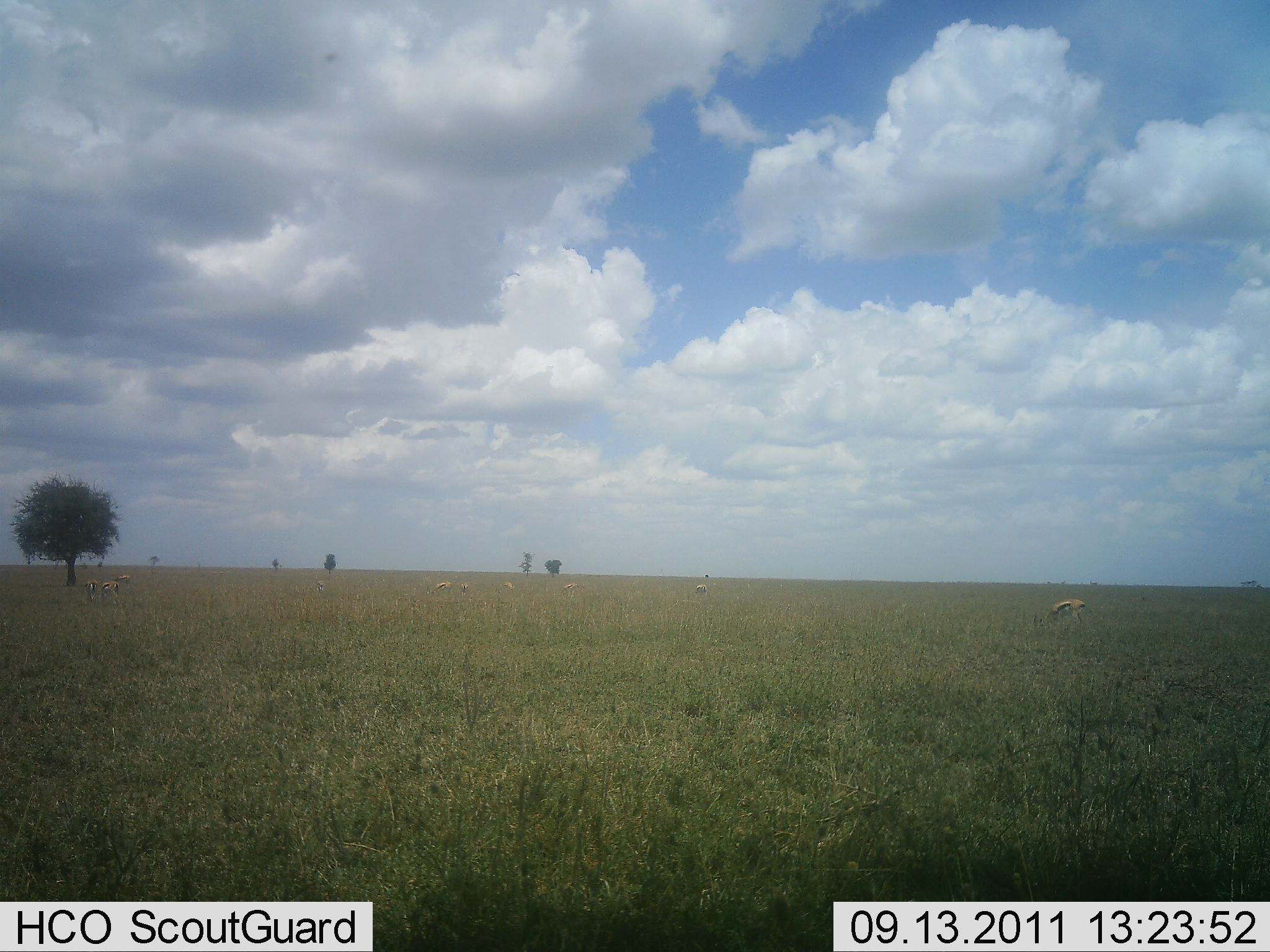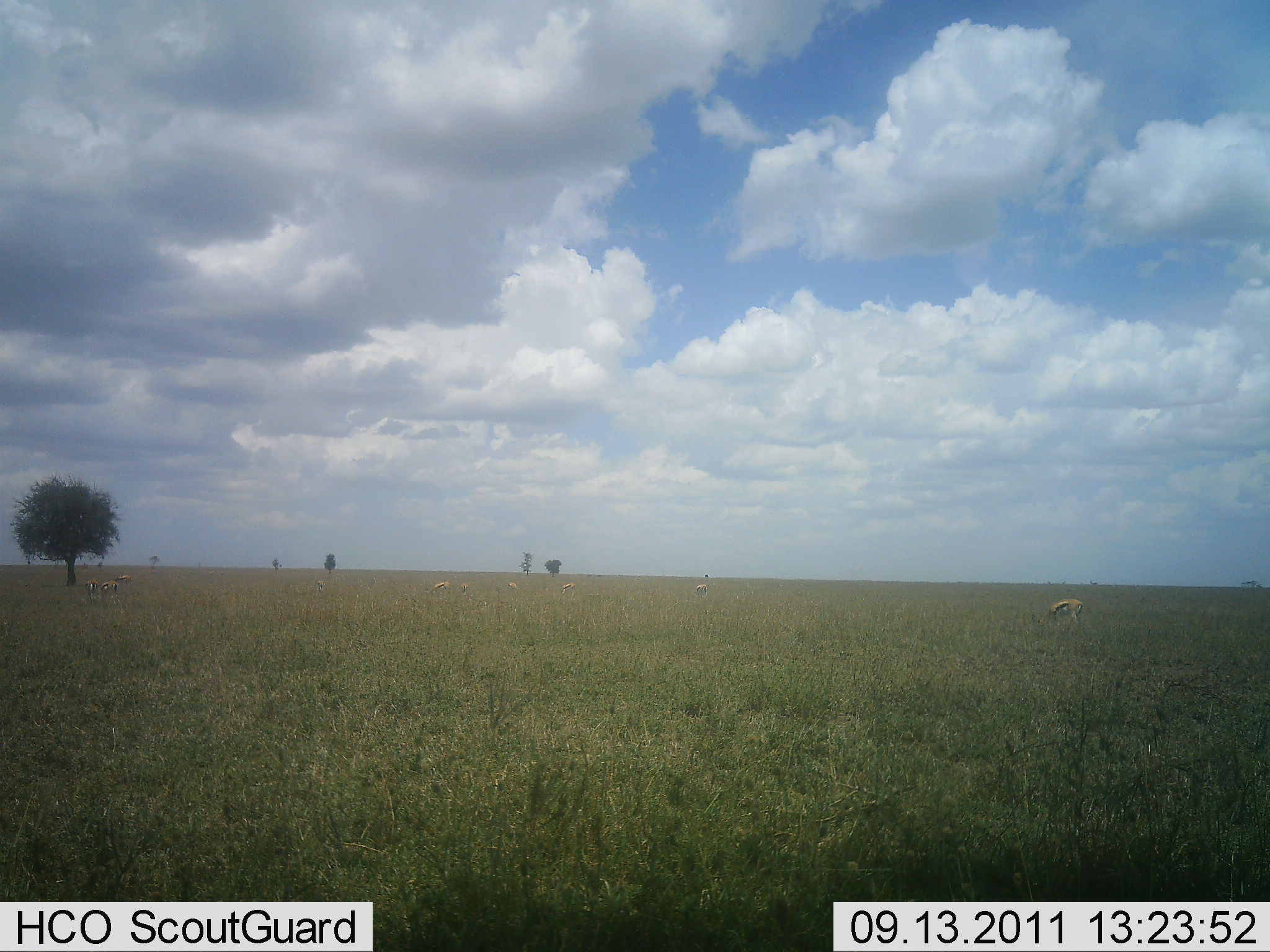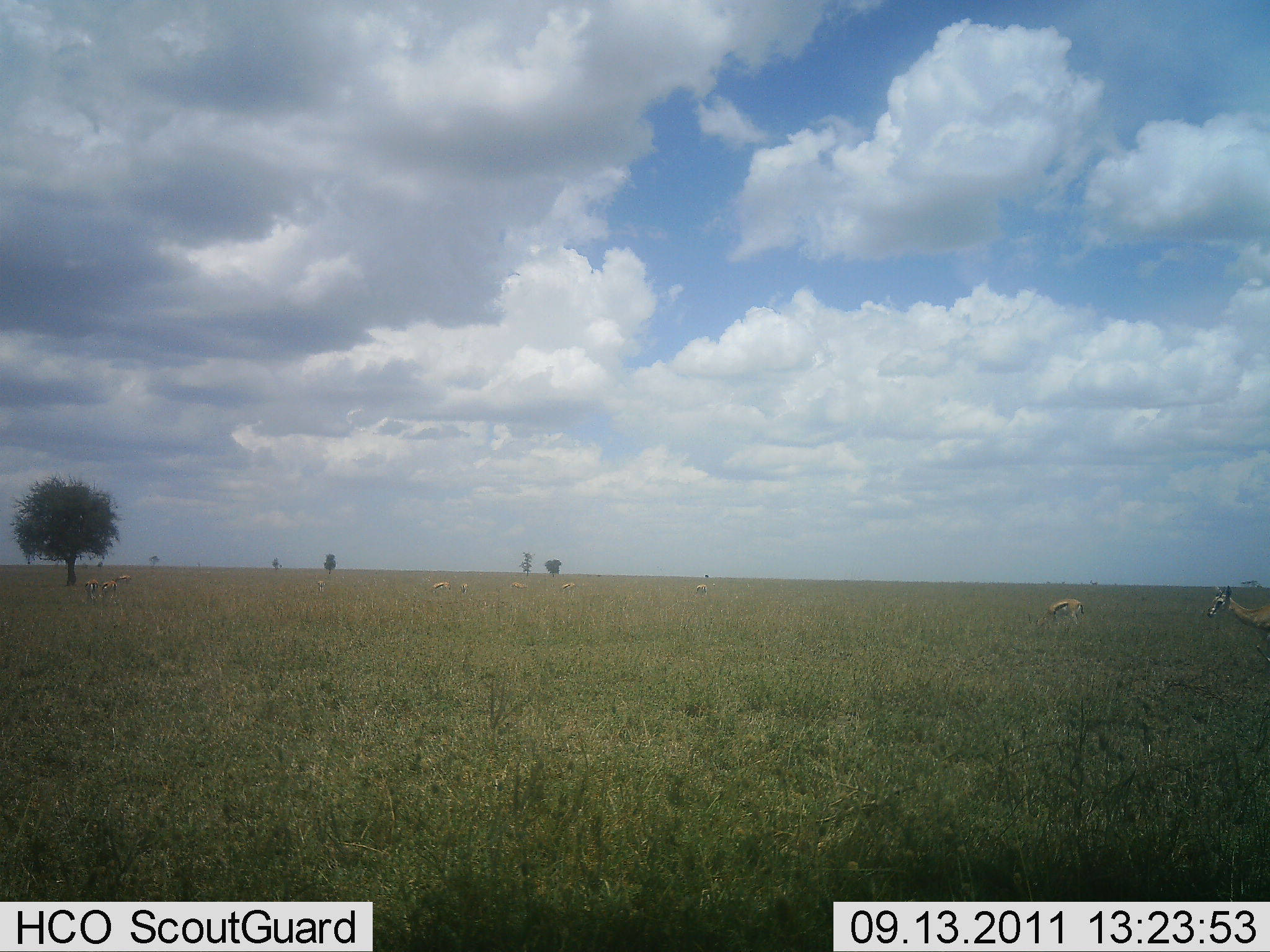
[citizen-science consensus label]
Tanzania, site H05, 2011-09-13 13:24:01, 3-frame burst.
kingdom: Animalia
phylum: Chordata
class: Mammalia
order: Artiodactyla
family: Bovidae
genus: Eudorcas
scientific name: Eudorcas thomsonii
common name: thomson's gazelle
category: gazellethomsons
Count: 8.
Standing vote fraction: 45%.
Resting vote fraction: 0%.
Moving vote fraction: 45%.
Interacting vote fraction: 0%.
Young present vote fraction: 0%.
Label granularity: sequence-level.